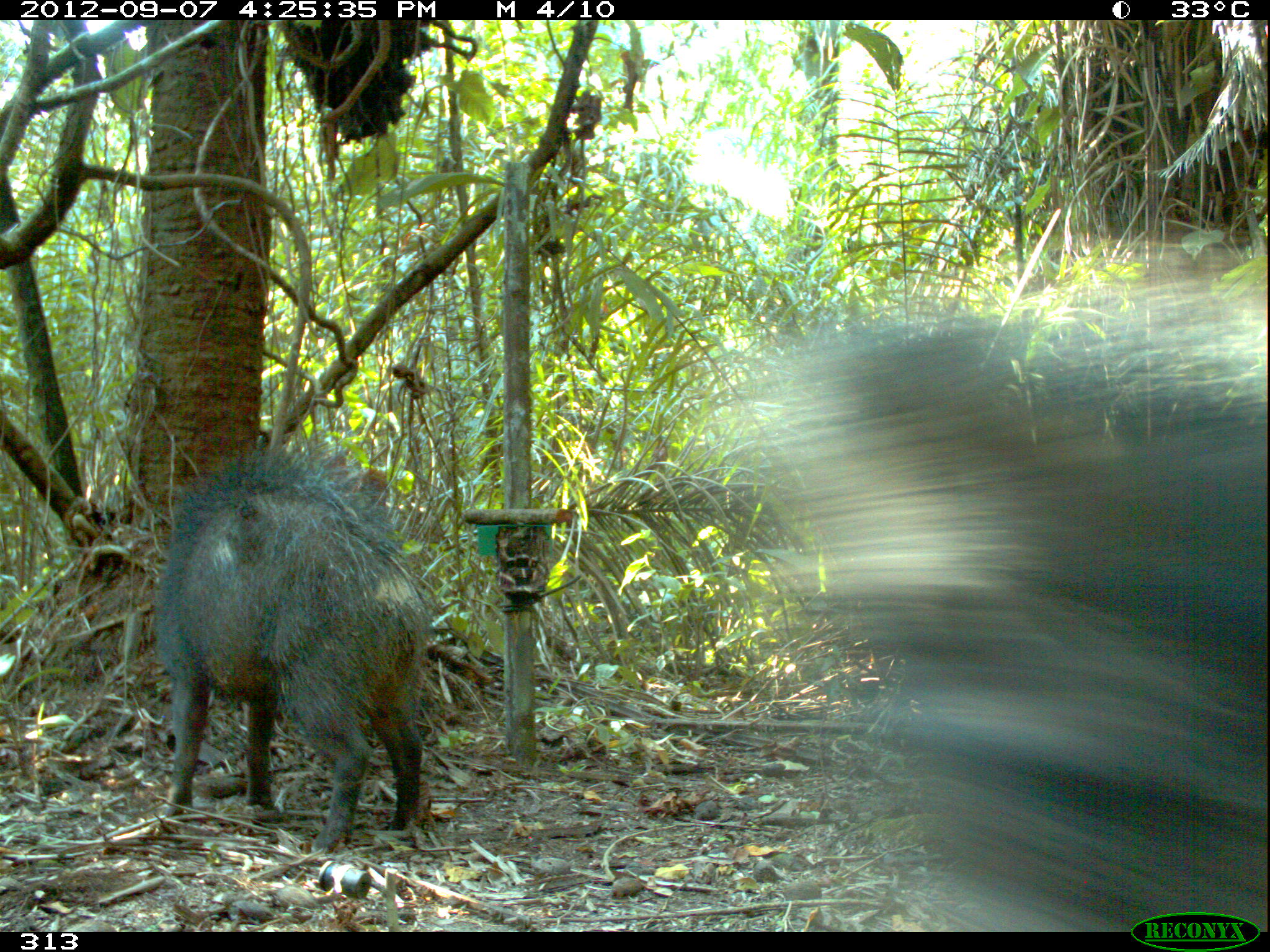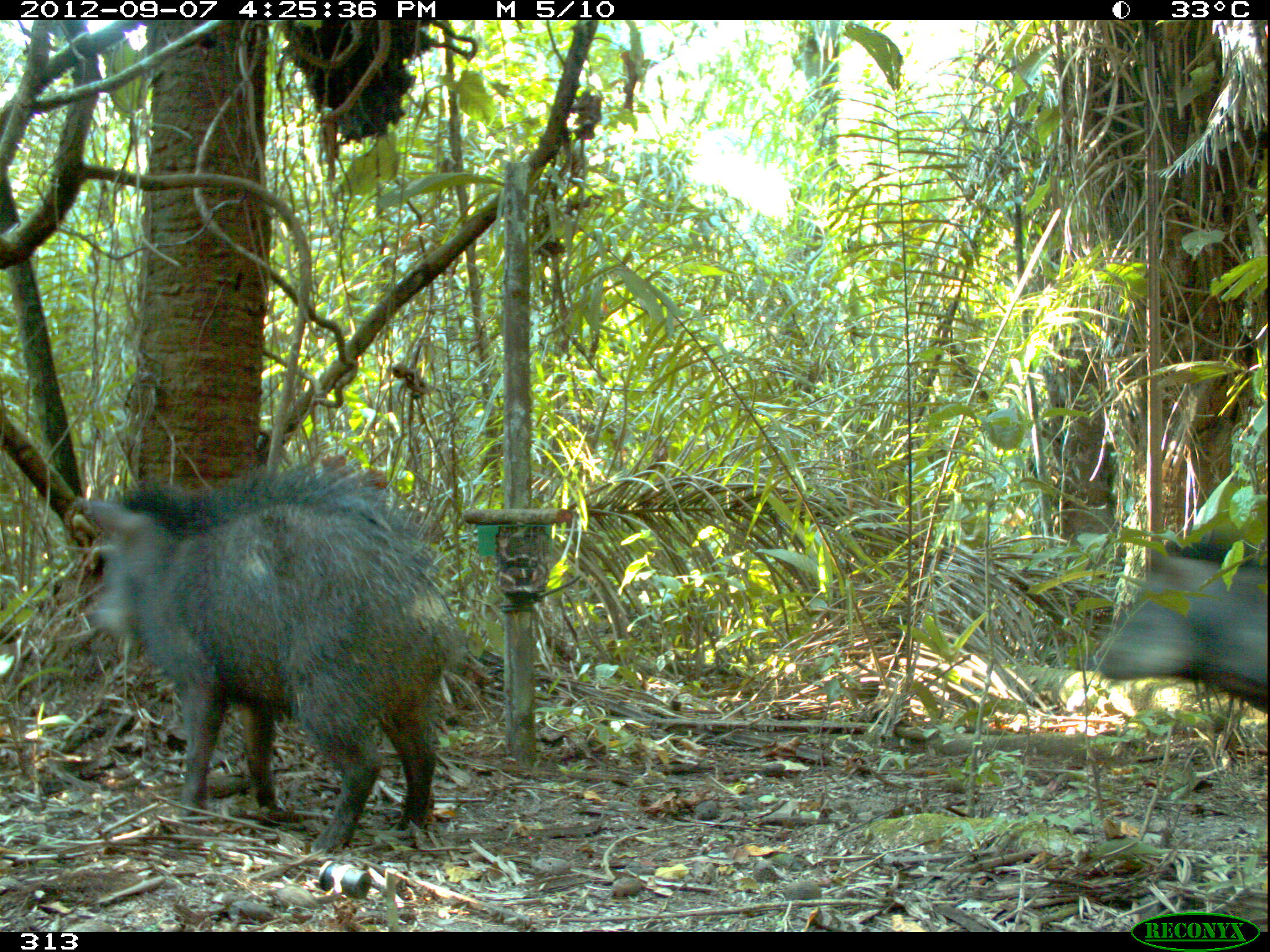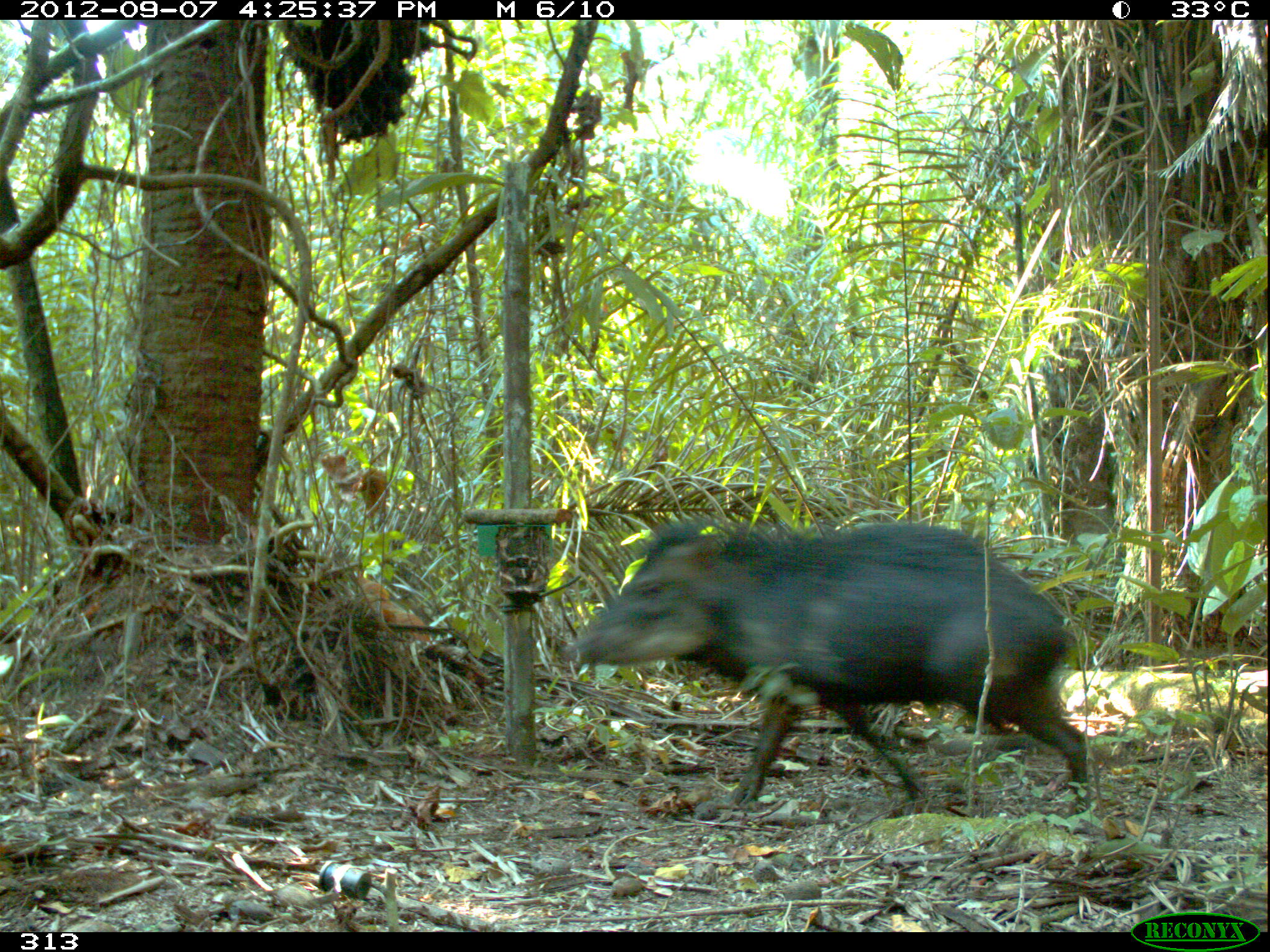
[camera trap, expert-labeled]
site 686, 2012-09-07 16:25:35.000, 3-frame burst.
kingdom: Animalia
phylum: Chordata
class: Mammalia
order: Artiodactyla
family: Tayassuidae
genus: Tayassu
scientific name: Tayassu pecari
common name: white-lipped peccary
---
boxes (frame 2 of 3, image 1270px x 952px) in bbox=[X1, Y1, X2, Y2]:
tayassu pecari: bbox=[63, 444, 467, 852]; bbox=[1092, 528, 1270, 709]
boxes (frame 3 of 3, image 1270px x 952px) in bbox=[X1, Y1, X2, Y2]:
tayassu pecari: bbox=[558, 518, 1090, 814]